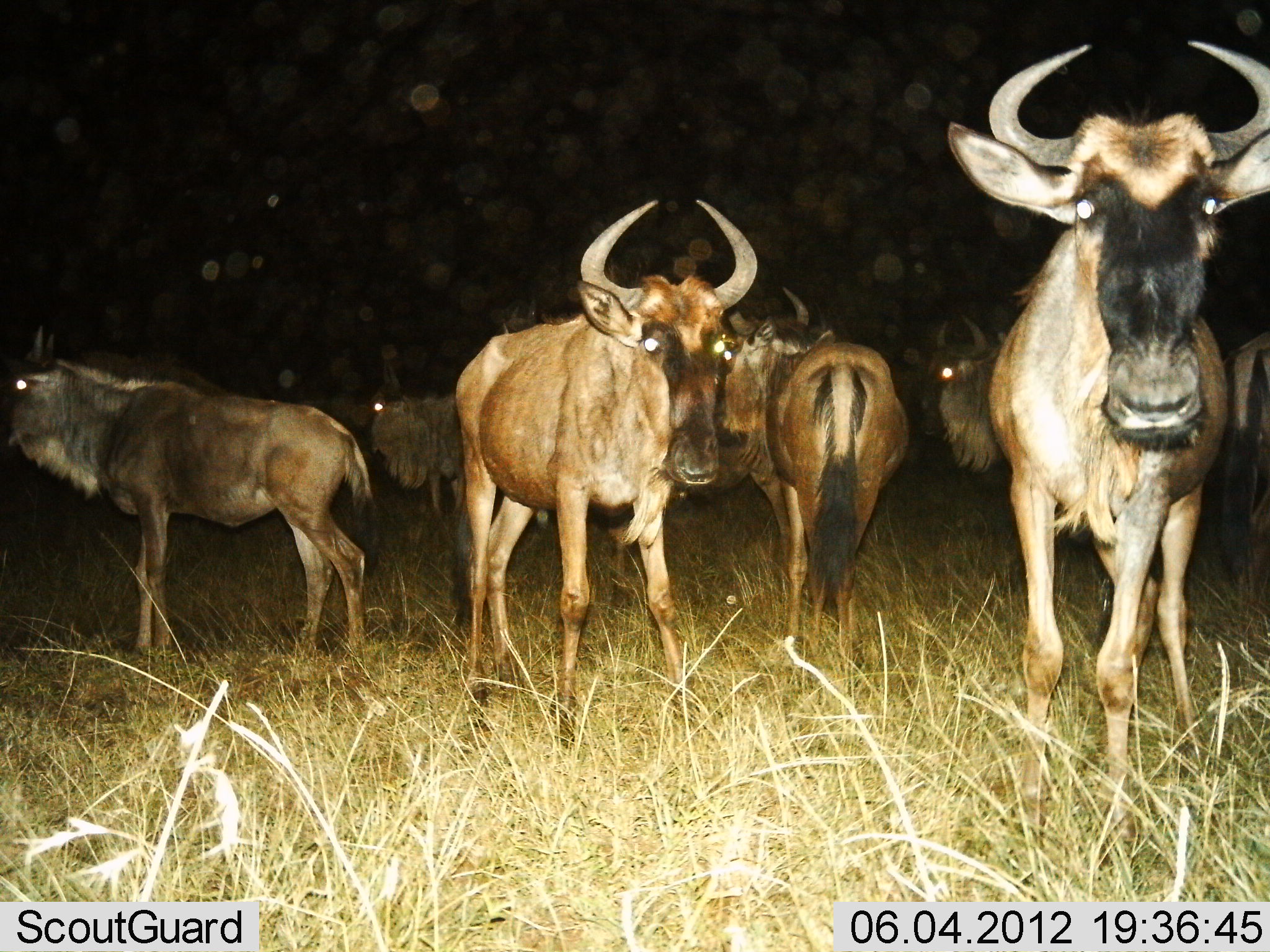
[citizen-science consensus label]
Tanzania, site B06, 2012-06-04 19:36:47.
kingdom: Animalia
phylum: Chordata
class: Mammalia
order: Artiodactyla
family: Bovidae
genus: Connochaetes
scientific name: Connochaetes taurinus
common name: blue wildebeest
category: wildebeest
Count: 7.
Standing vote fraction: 90%.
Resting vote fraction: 0%.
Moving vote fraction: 10%.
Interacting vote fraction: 0%.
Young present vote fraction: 0%.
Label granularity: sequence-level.